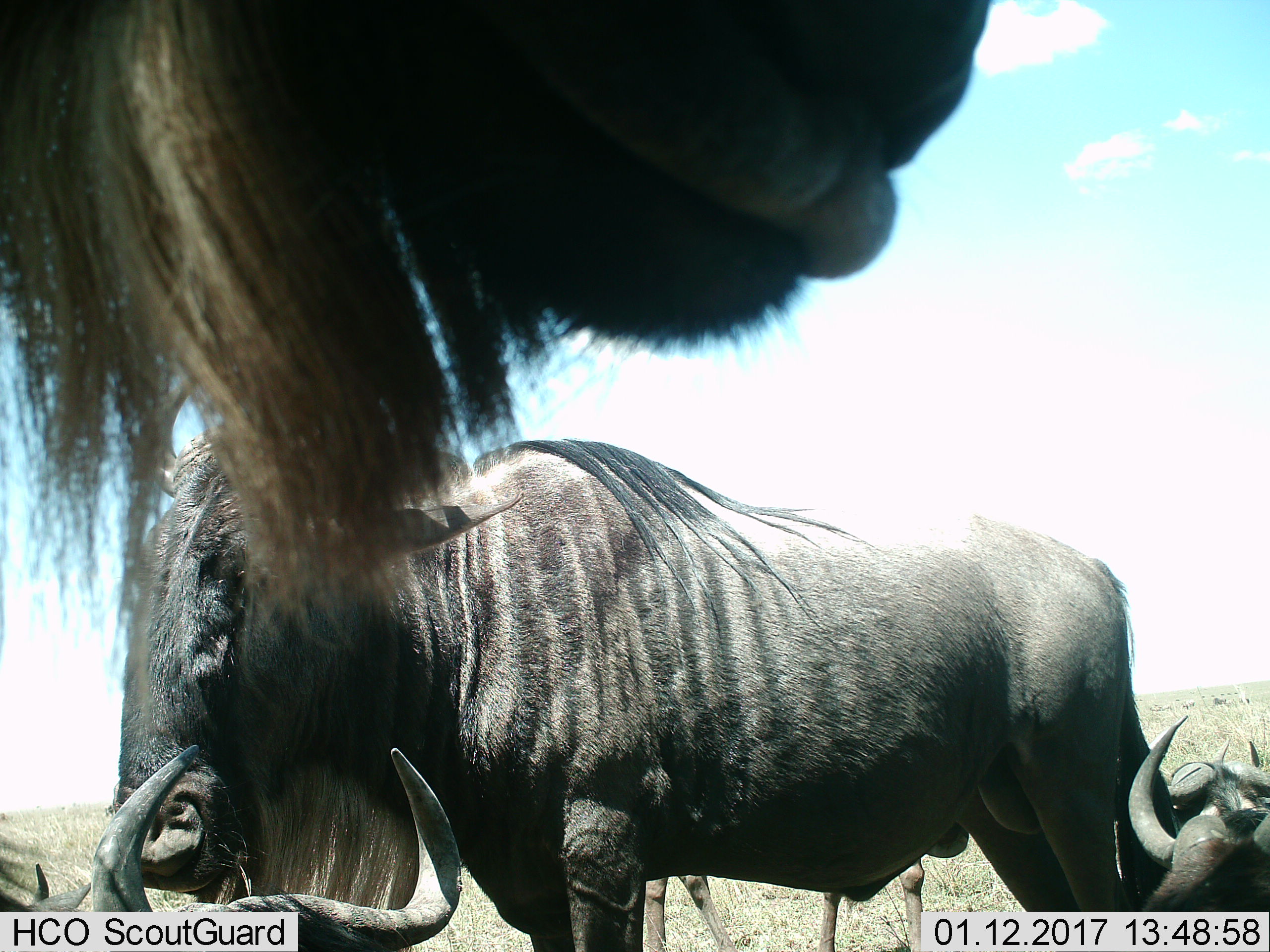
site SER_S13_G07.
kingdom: Animalia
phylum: Chordata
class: Mammalia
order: Artiodactyla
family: Bovidae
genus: Connochaetes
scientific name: Connochaetes taurinus taurinus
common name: blue wildebeest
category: wildebeestblue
Wildebeestblue (blue wildebeest) (Connochaetes taurinus taurinus), count 6. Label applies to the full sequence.